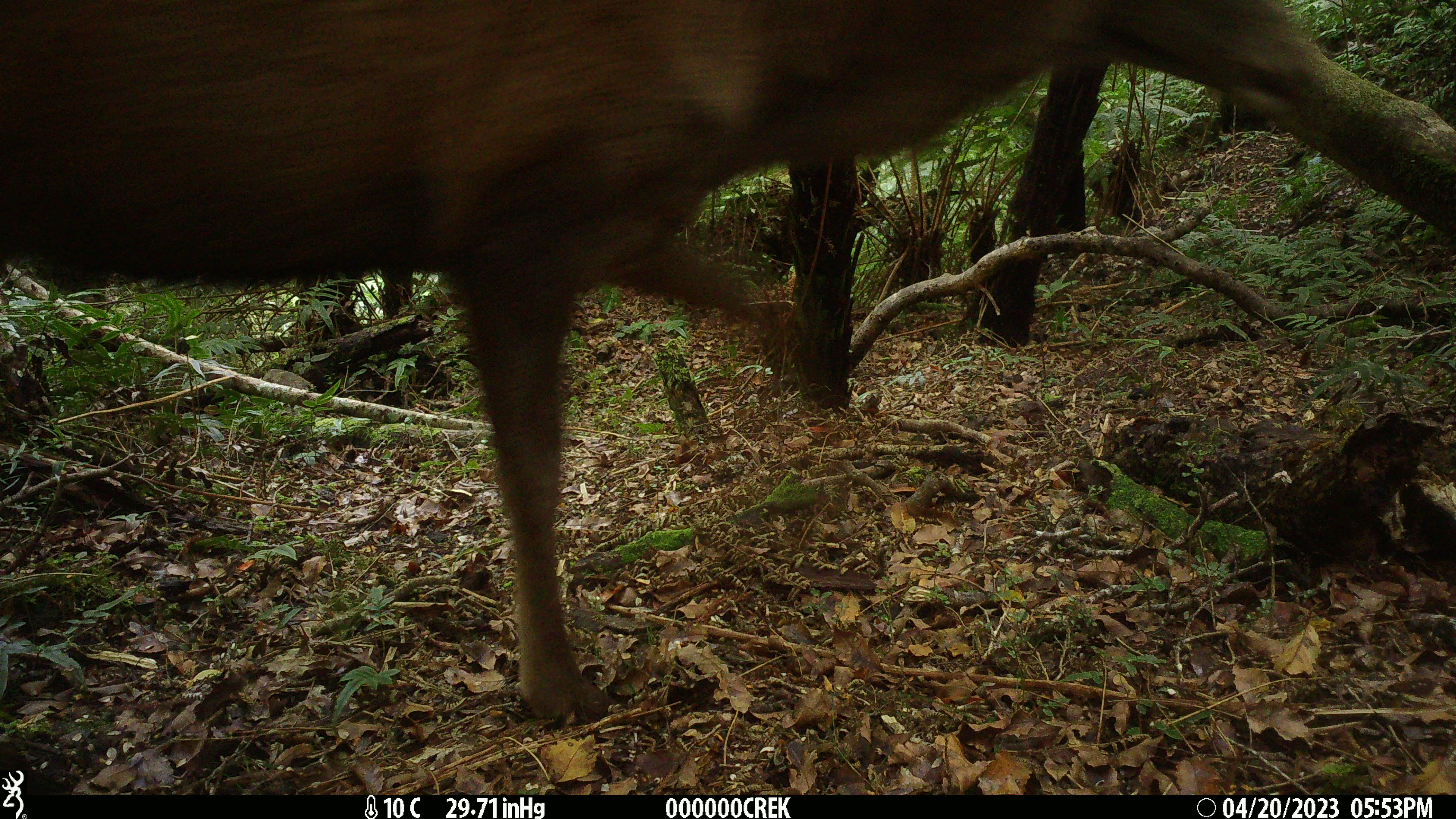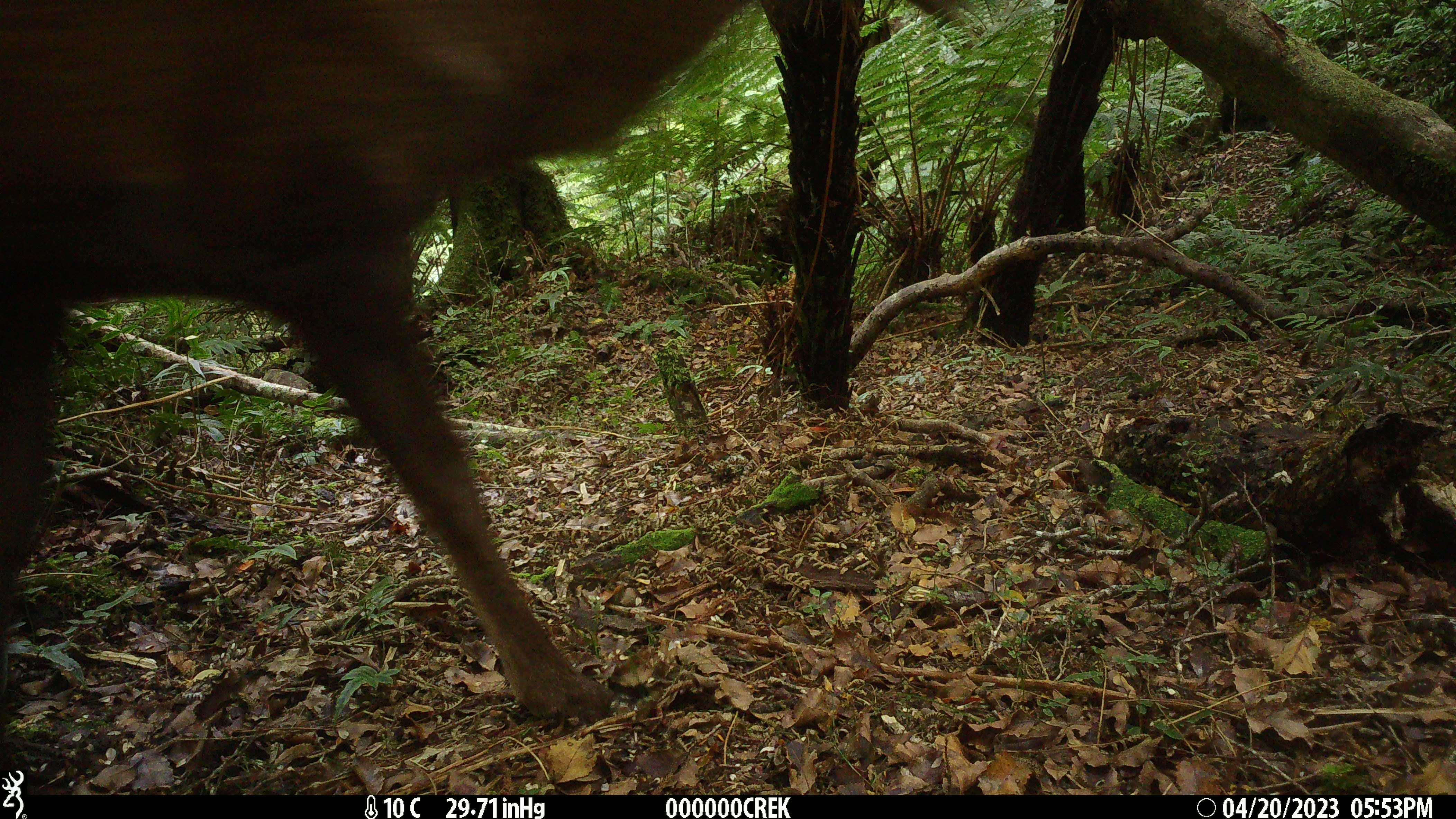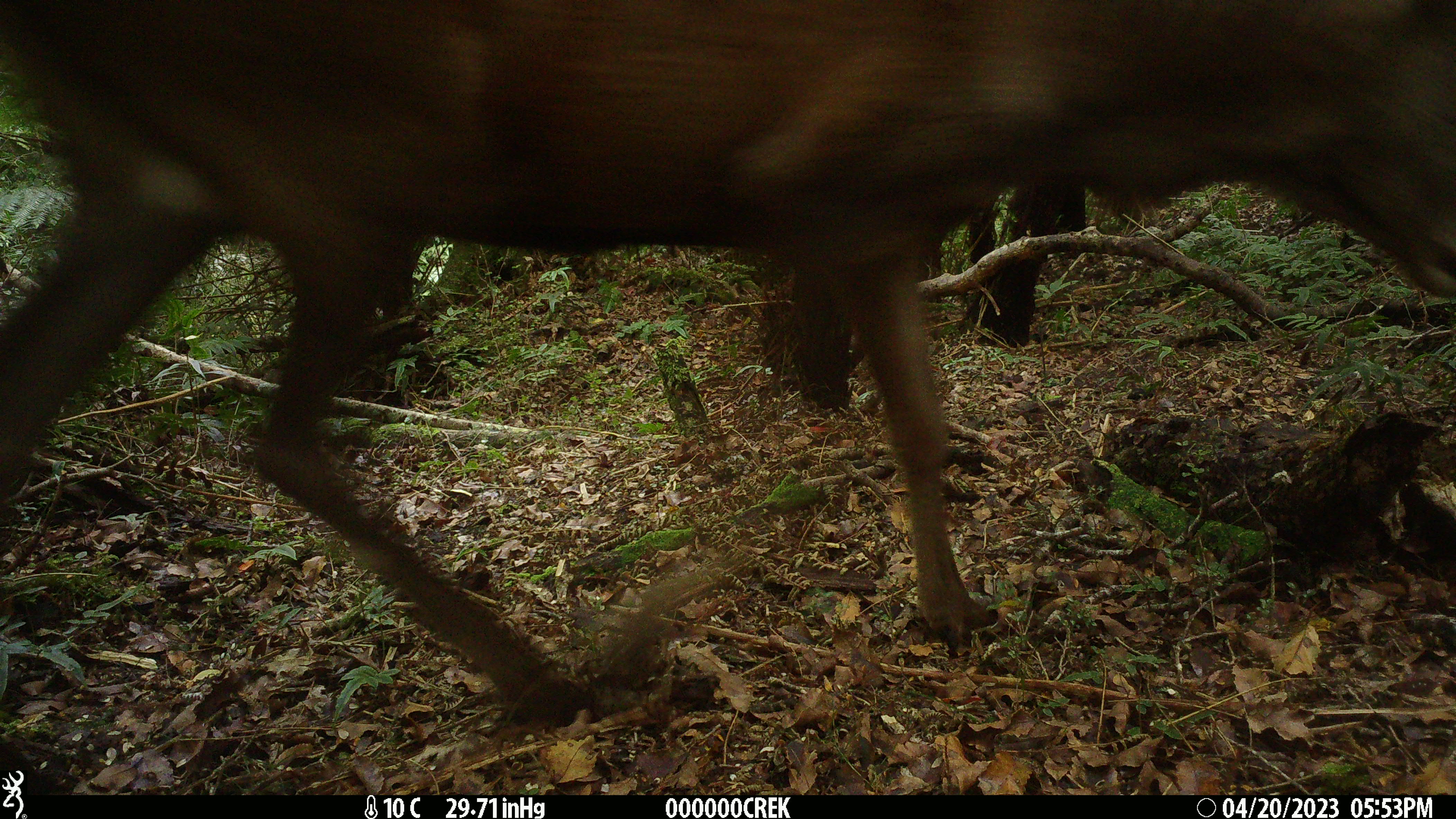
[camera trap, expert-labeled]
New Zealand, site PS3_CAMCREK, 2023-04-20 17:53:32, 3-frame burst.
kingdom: Animalia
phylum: Chordata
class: Mammalia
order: Artiodactyla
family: Cervidae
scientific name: Cervidae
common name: deer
Deer (Cervidae).